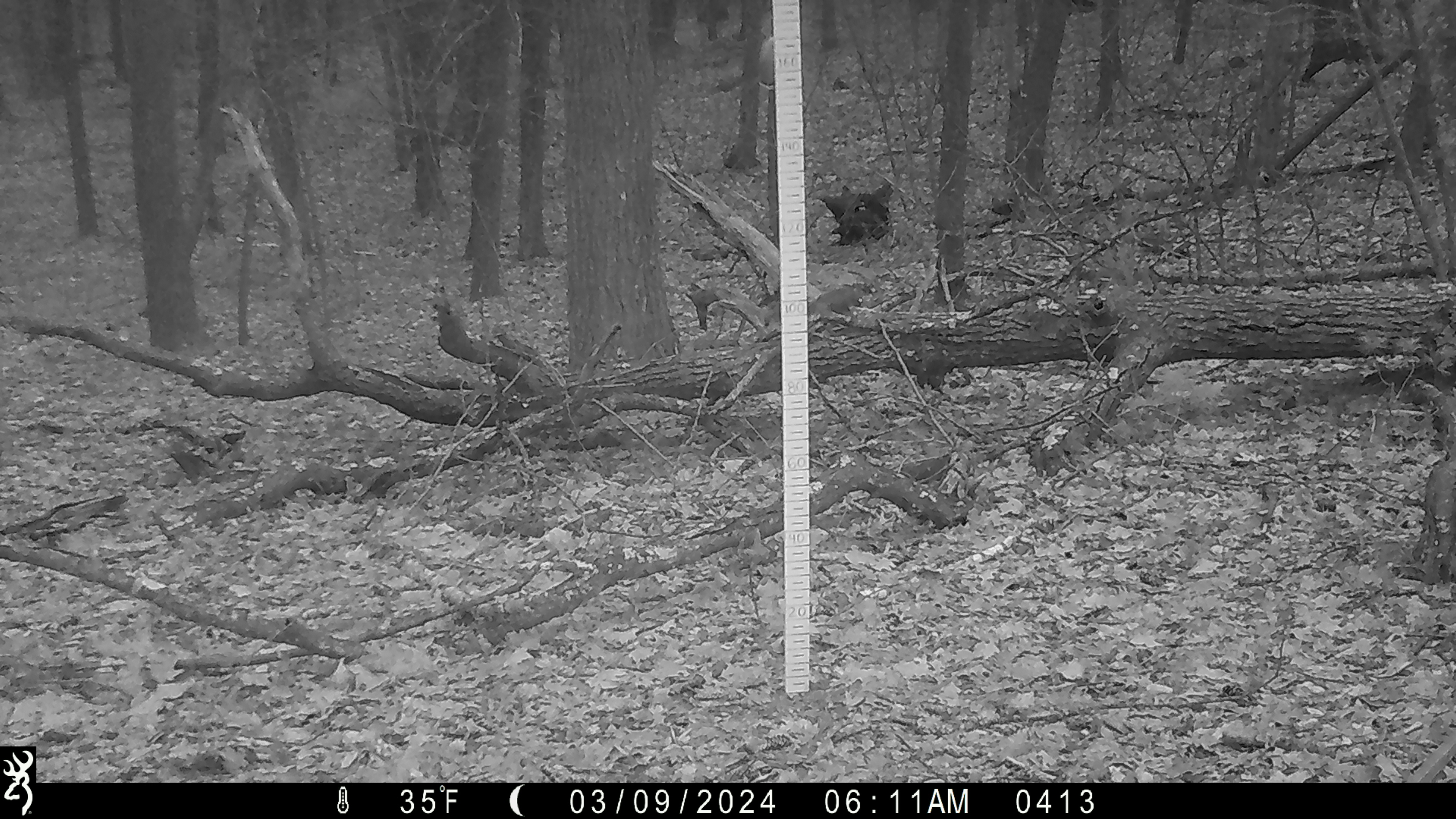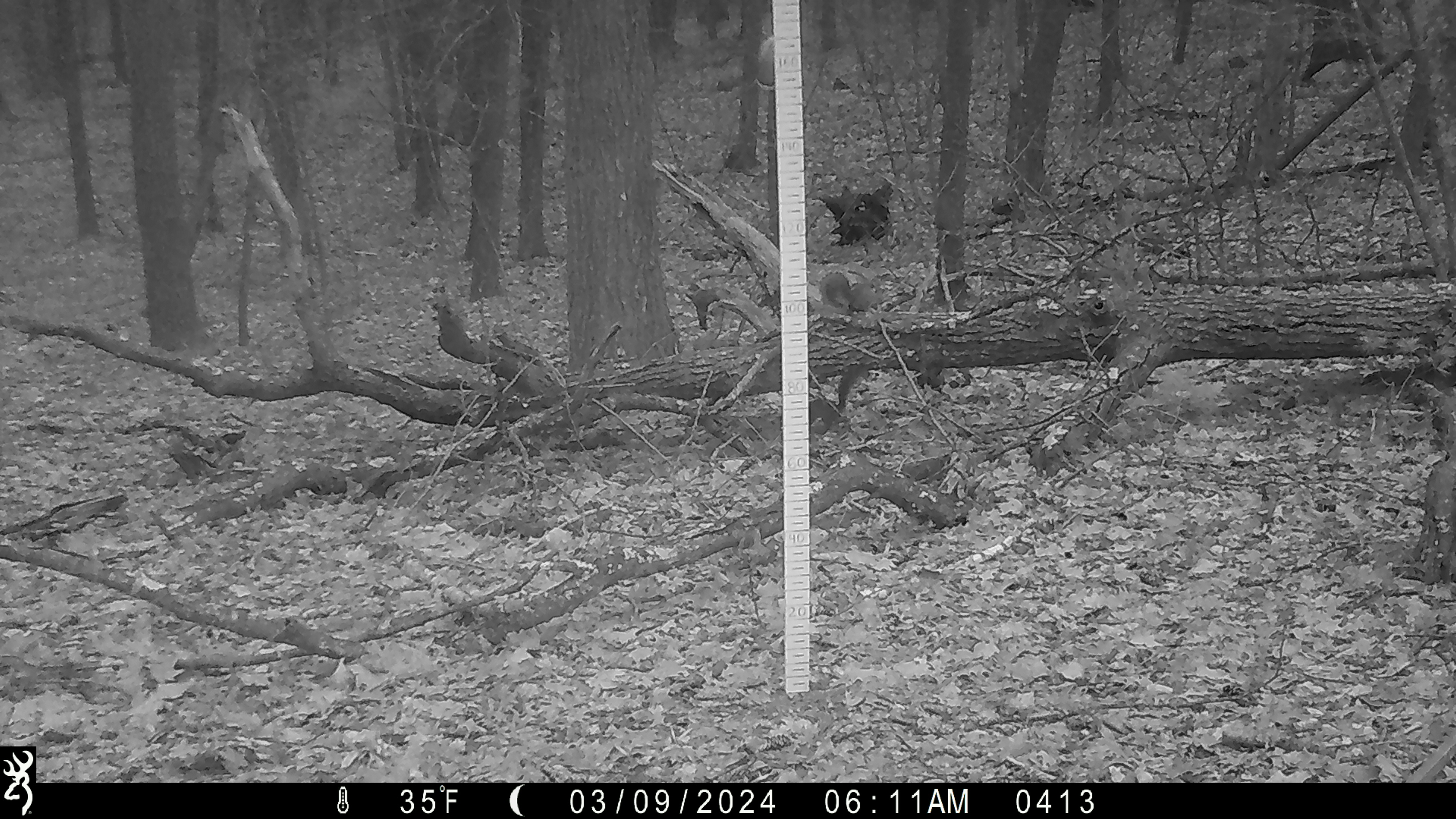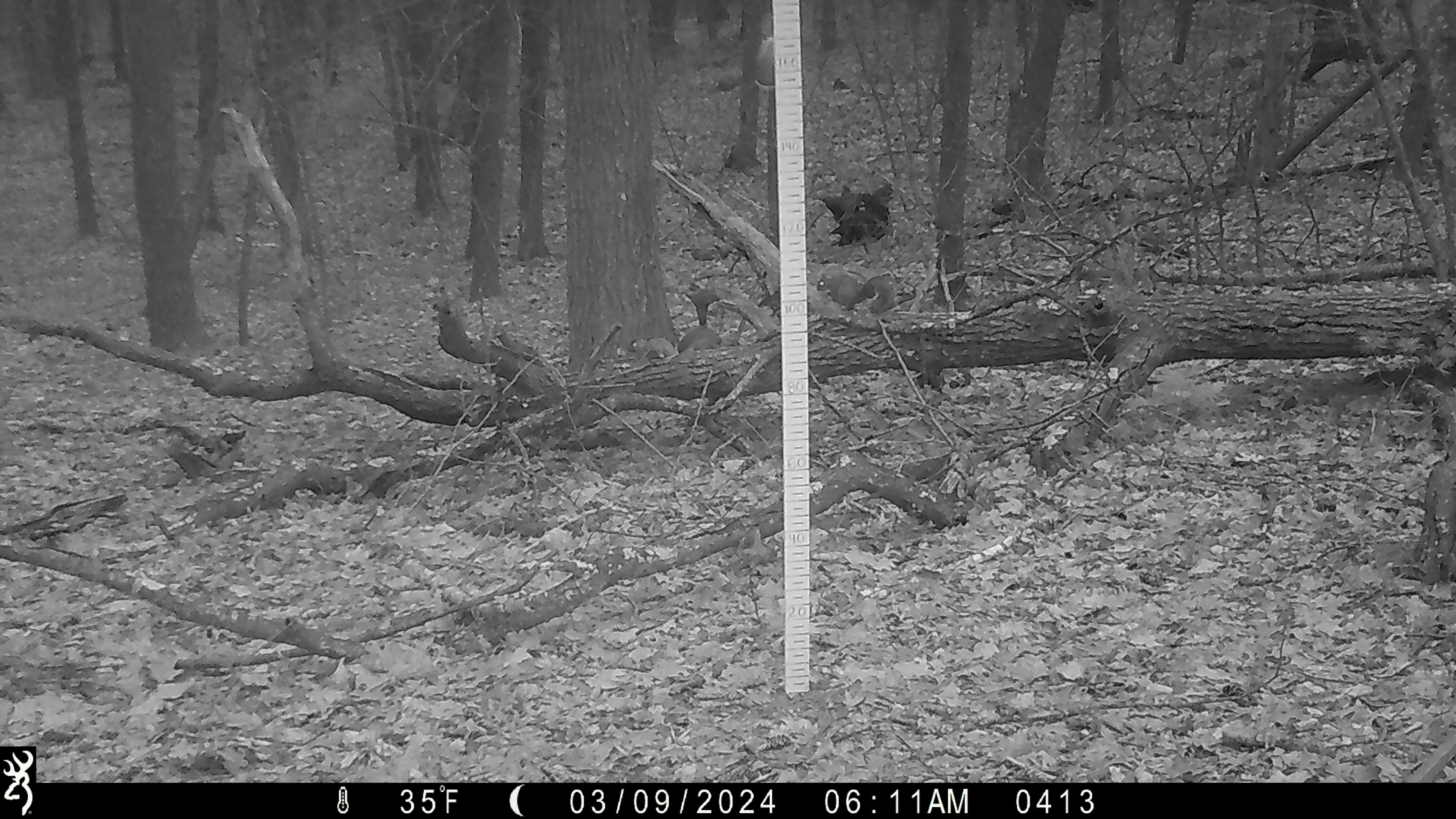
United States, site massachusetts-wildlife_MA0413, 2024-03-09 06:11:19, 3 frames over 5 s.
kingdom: Animalia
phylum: Chordata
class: Mammalia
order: Rodentia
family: Sciuridae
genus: Sciurus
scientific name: Sciurus carolinensis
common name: gray squirrel